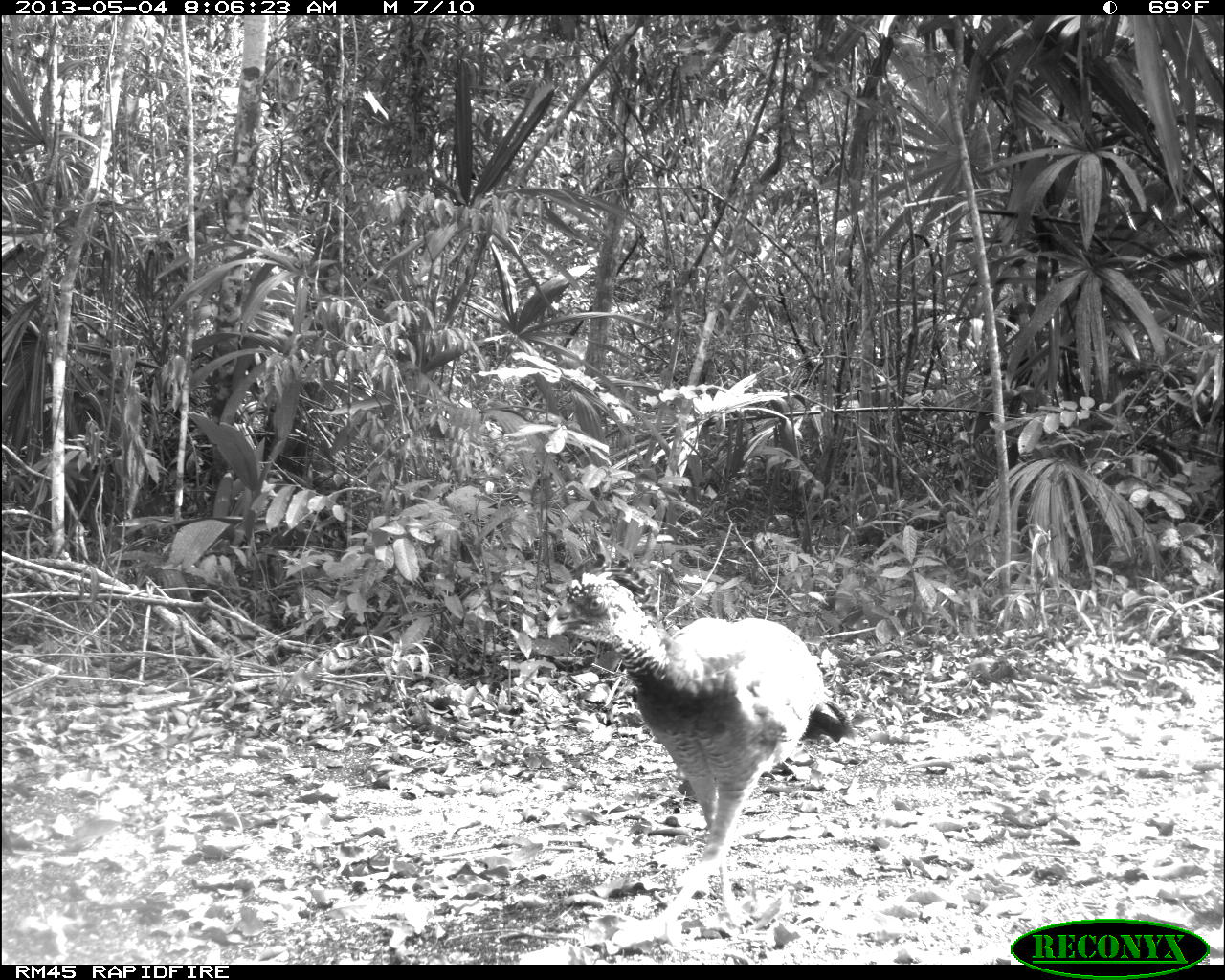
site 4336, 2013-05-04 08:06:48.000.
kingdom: Animalia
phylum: Chordata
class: Aves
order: Galliformes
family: Cracidae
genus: Crax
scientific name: Crax rubra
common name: great curassow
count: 2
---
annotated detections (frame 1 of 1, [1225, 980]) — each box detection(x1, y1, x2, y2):
crax rubra: detection(543, 570, 853, 947)